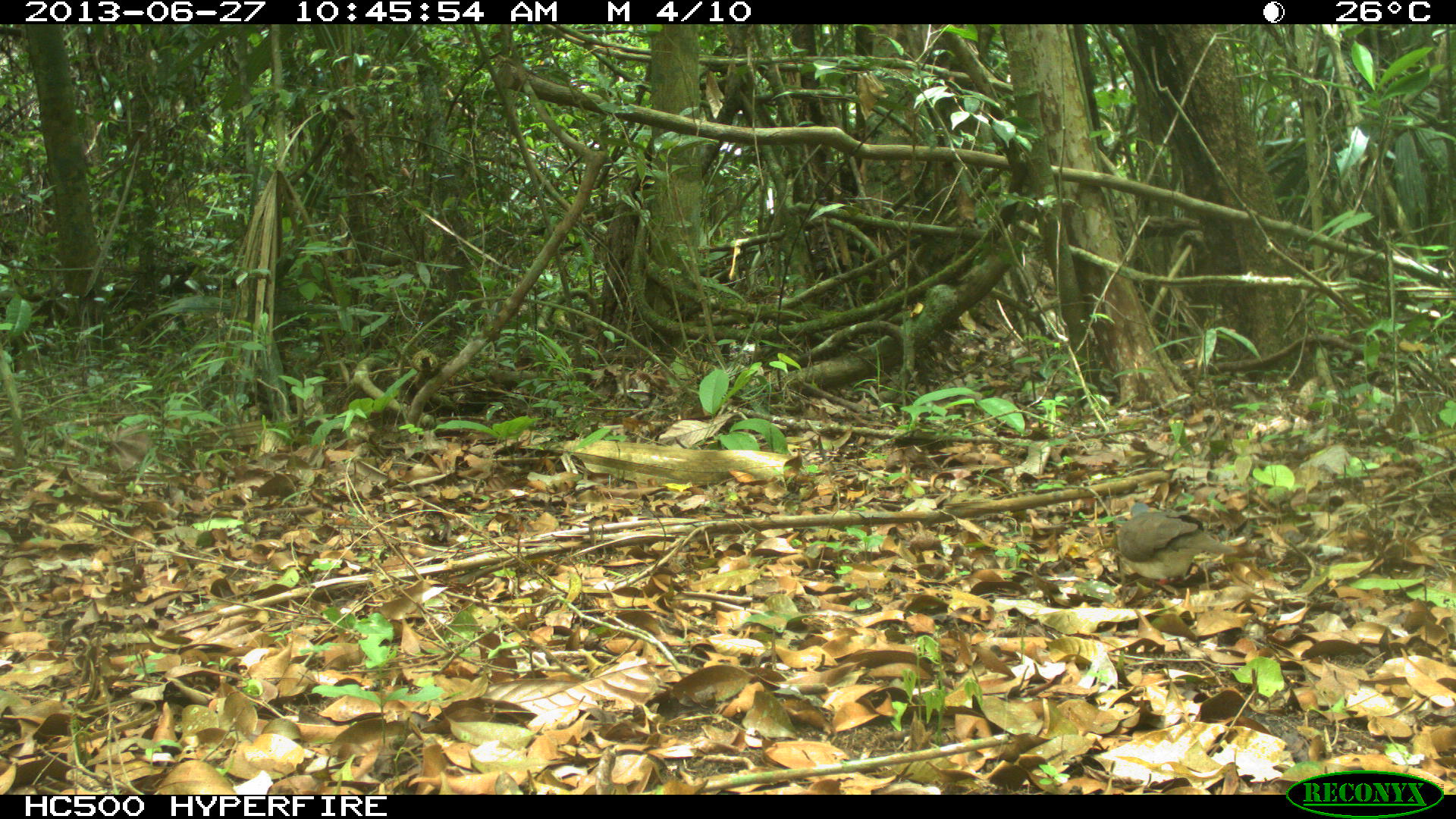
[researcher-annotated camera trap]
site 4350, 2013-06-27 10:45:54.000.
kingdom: Animalia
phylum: Chordata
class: Aves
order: Columbiformes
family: Columbidae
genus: Leptotila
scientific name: Leptotila plumbeiceps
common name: gray-headed dove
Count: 1.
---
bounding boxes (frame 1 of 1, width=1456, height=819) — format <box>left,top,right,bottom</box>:
leptotila plumbeiceps: <box>1115,502,1238,581</box>